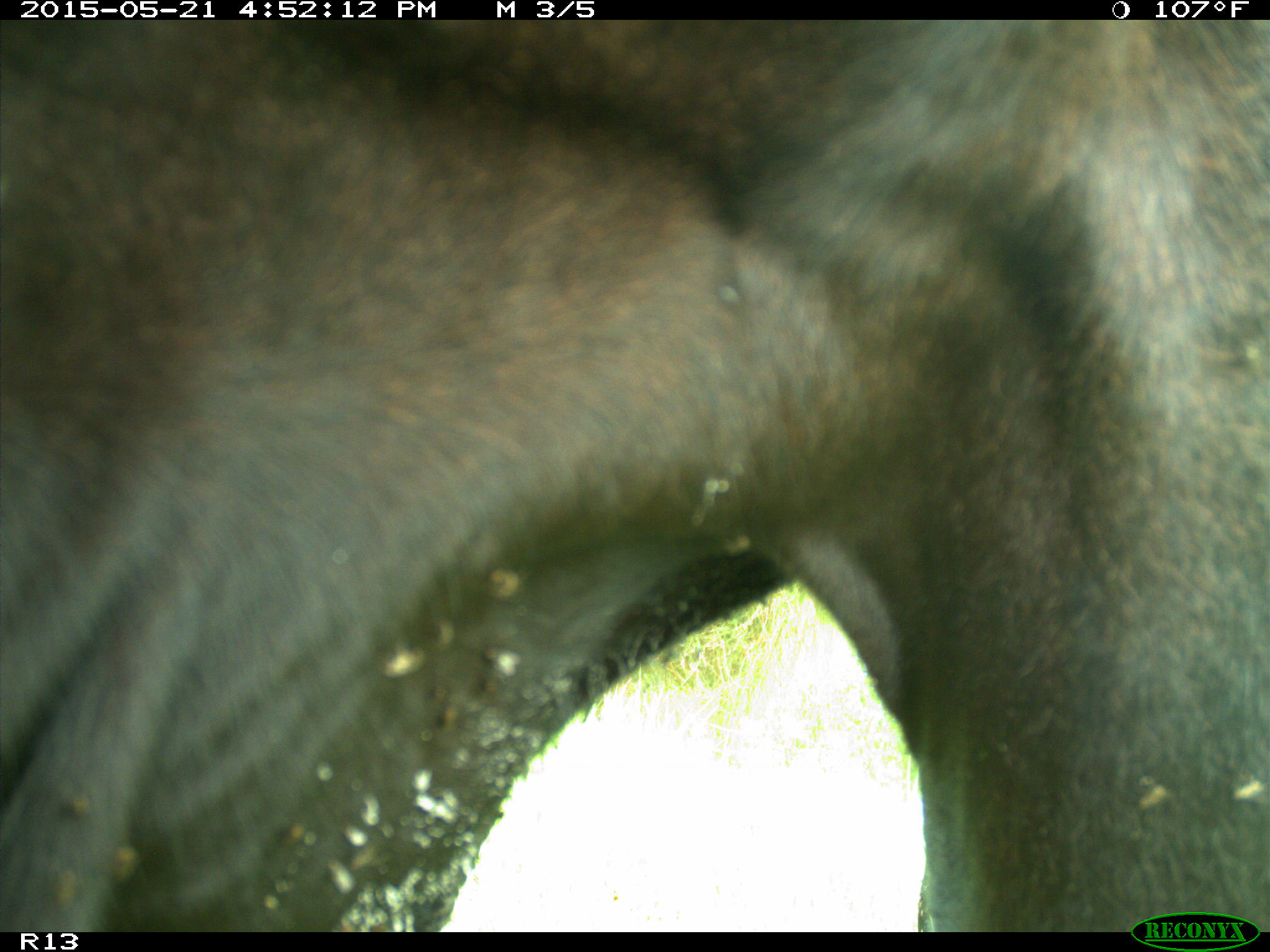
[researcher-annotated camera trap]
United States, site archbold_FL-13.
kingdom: Animalia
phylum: Chordata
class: Mammalia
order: Artiodactyla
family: Bovidae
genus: Bos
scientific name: Bos taurus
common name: domestic cow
Bos taurus (domestic cow).